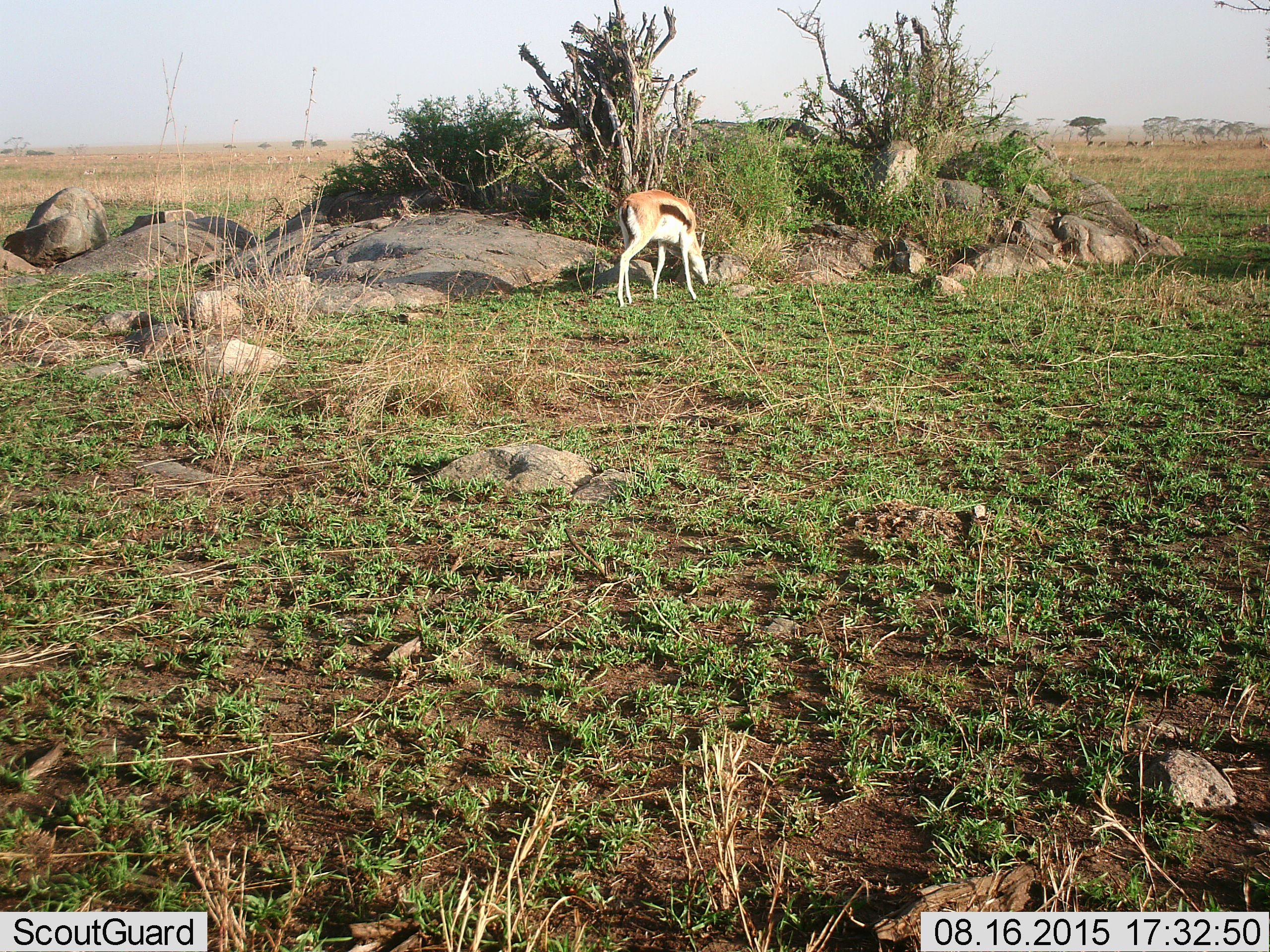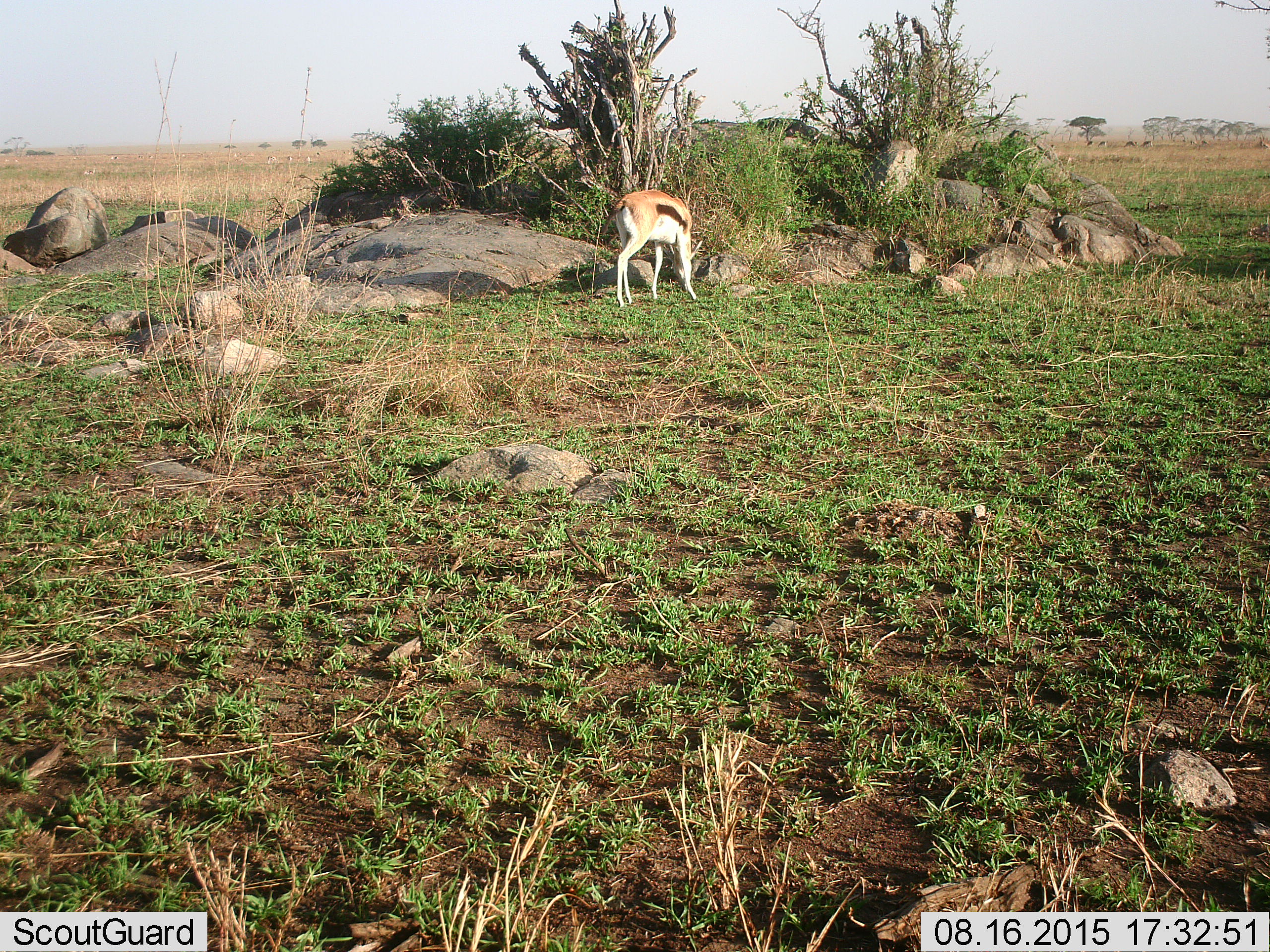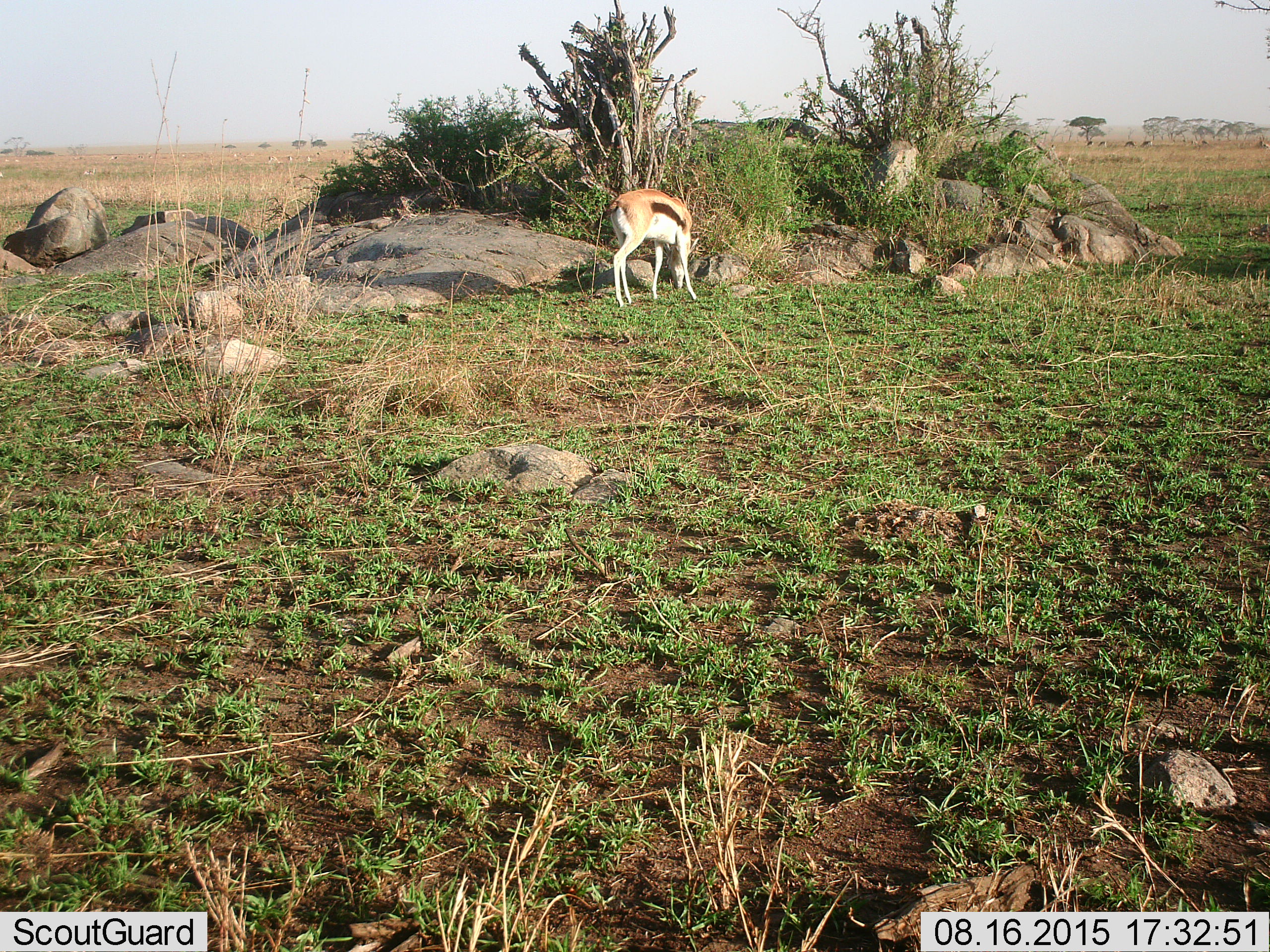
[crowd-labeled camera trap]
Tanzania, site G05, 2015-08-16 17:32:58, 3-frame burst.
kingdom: Animalia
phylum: Chordata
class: Mammalia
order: Artiodactyla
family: Bovidae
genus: Eudorcas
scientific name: Eudorcas thomsonii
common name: thomson's gazelle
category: gazellethomsons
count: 1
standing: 44%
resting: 6%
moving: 22%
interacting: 6%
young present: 11%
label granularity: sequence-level